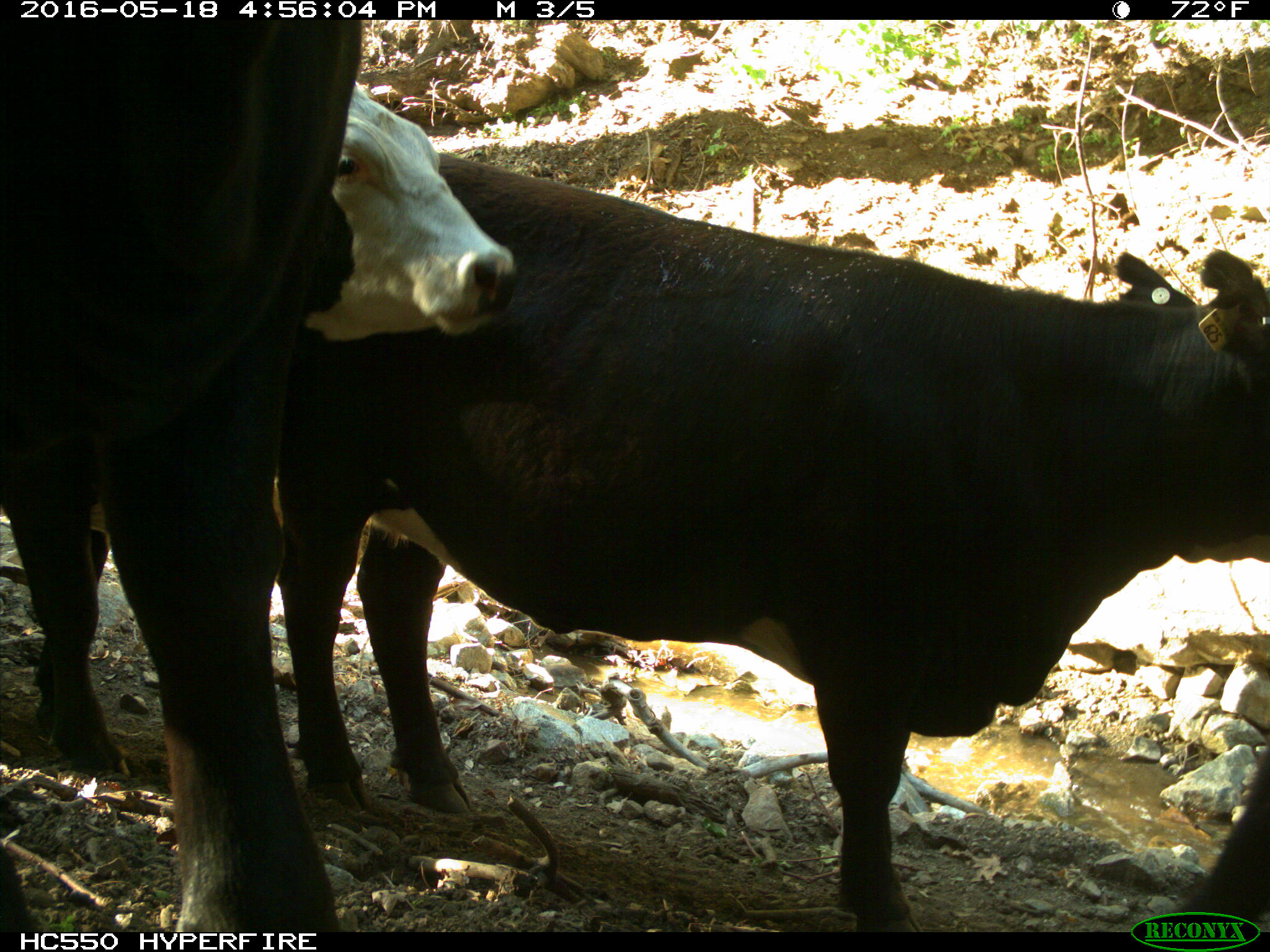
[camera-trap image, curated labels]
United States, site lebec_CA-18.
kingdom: Animalia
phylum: Chordata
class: Mammalia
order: Artiodactyla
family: Bovidae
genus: Bos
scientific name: Bos taurus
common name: domestic cow